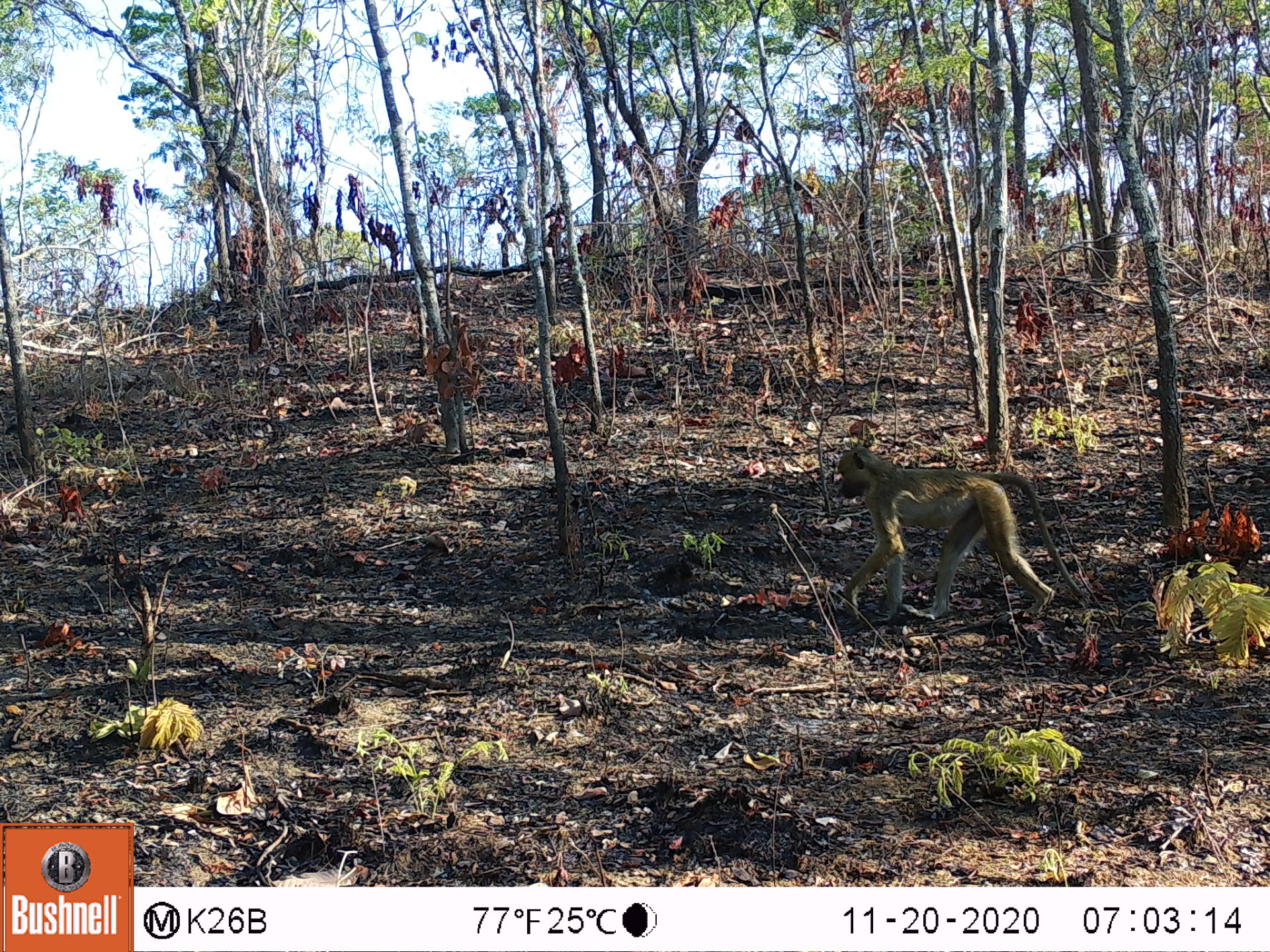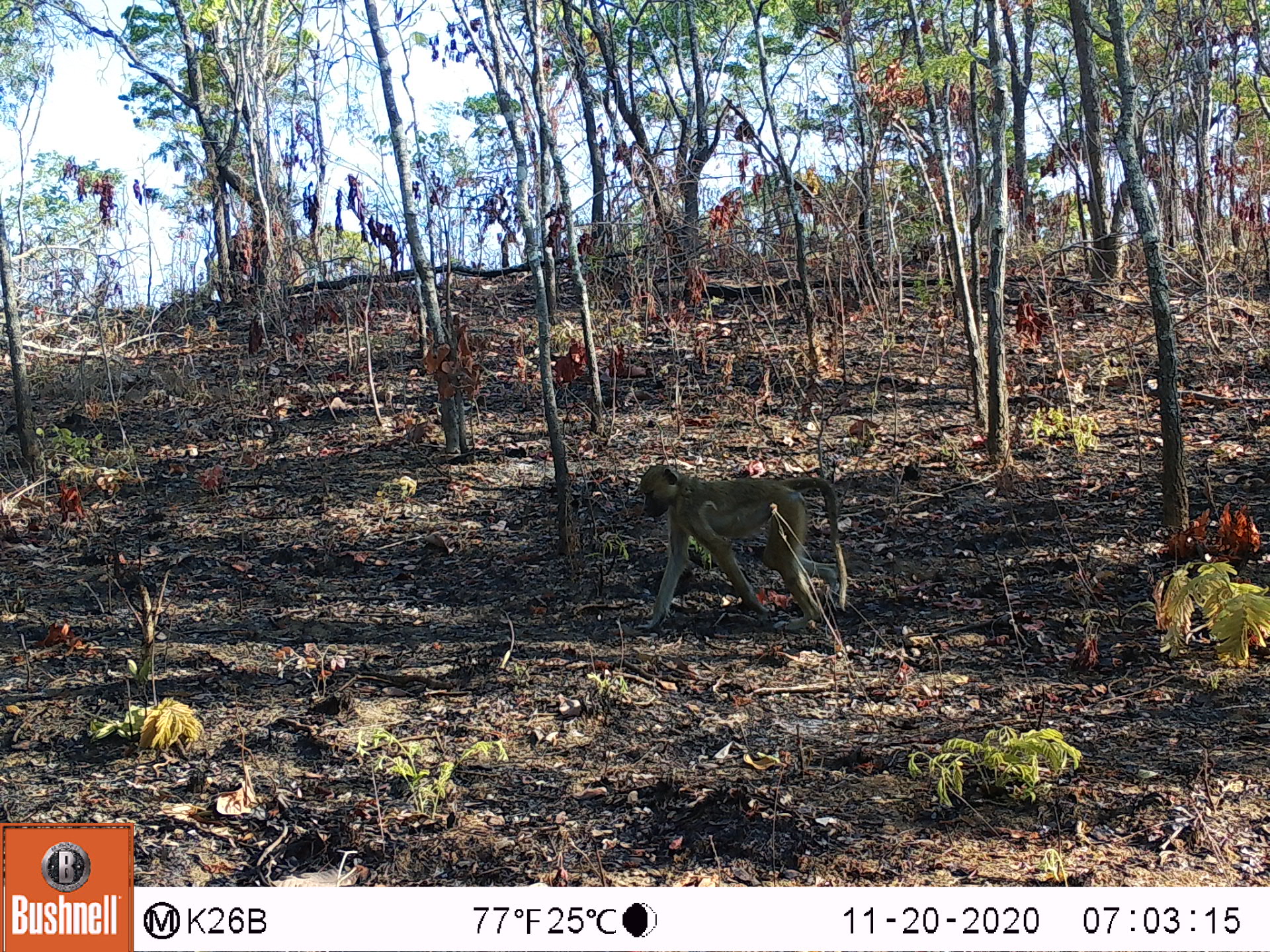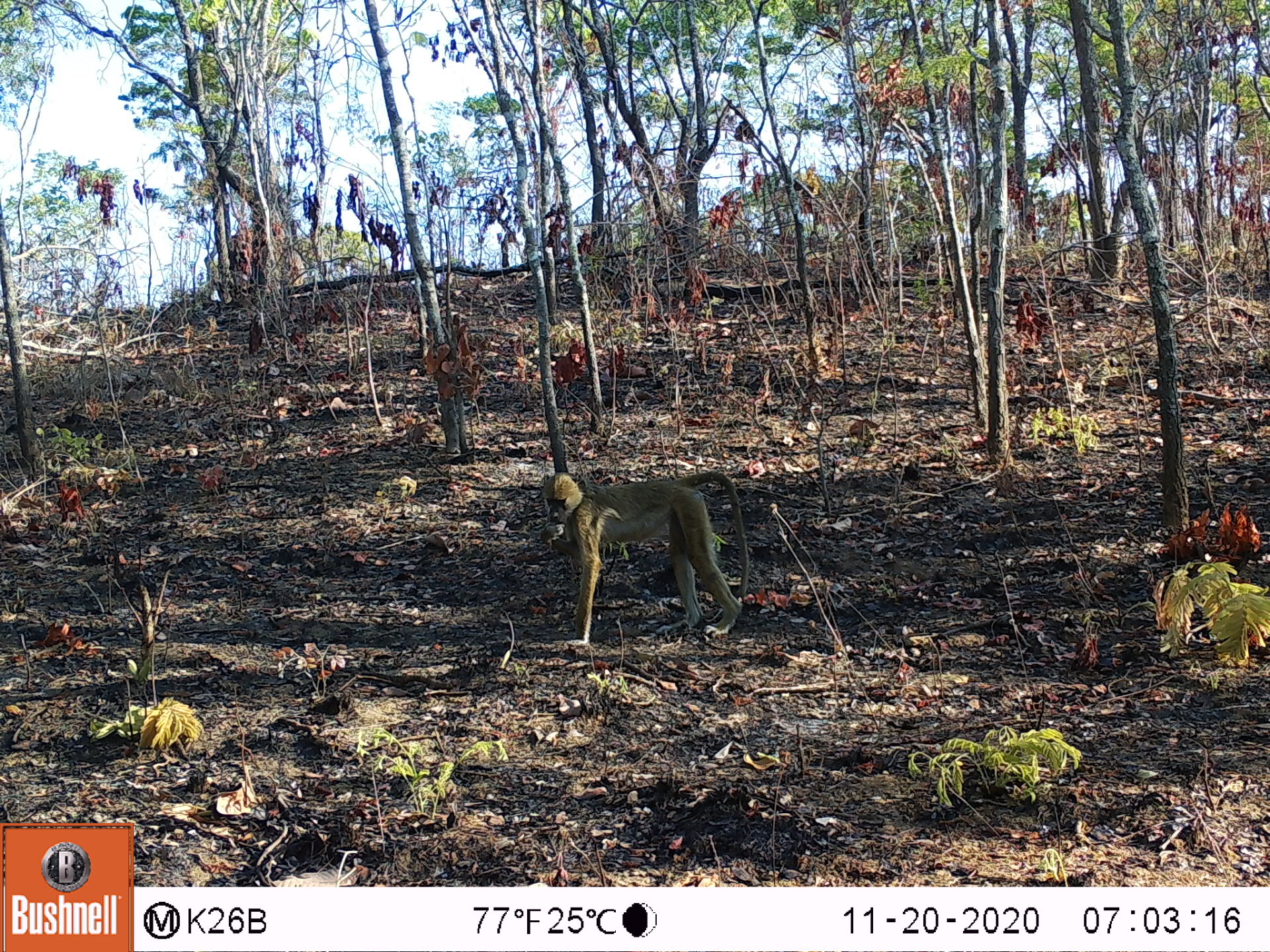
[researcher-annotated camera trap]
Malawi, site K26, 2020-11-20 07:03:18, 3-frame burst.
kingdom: Animalia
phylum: Chordata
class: Mammalia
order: Primates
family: Cercopithecidae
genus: Papio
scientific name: Papio cynocephalus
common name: yellow baboon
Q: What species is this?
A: Yellow baboon (Papio cynocephalus).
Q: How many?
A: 1.